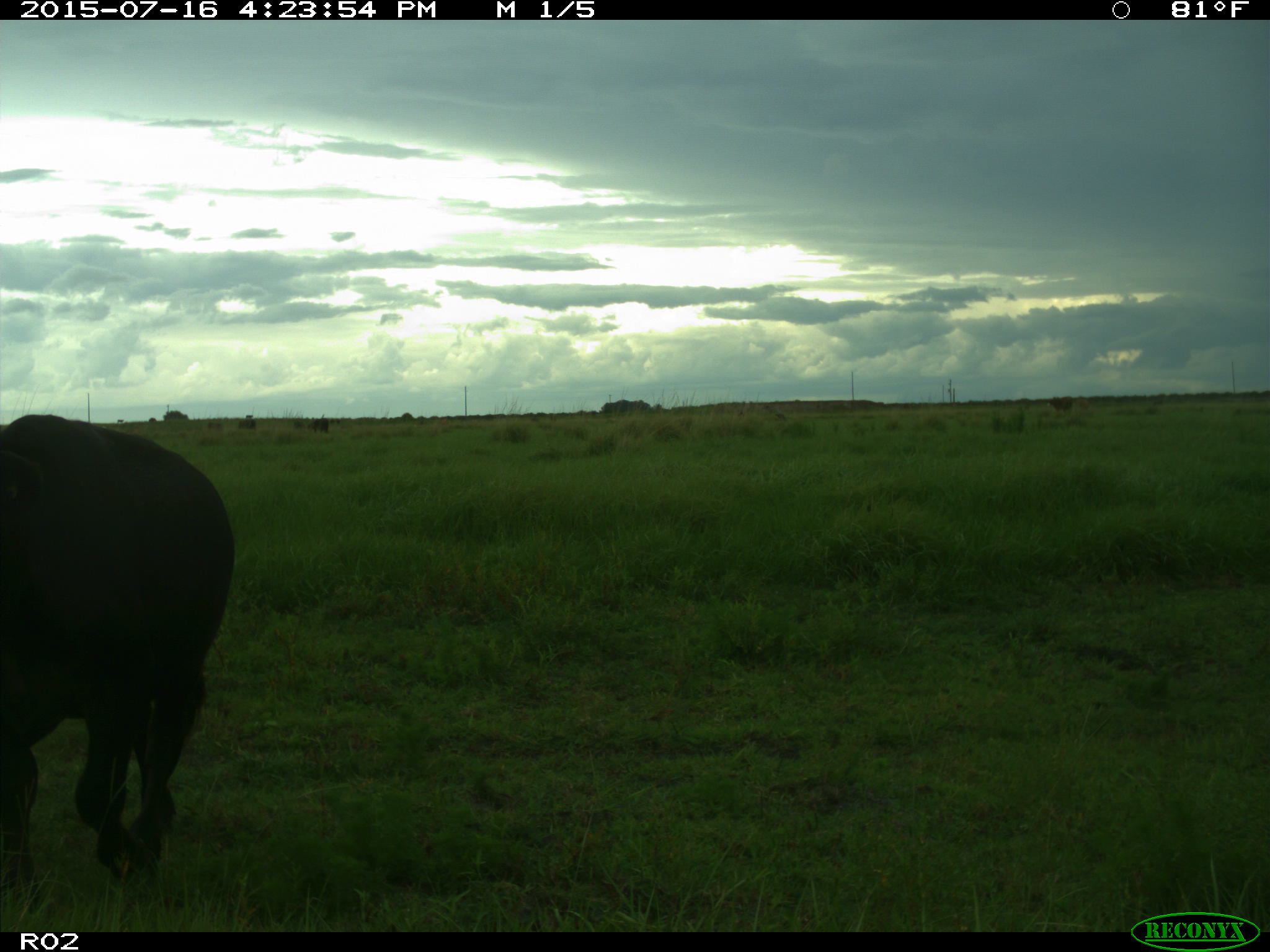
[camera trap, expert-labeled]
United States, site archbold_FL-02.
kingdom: Animalia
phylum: Chordata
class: Mammalia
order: Artiodactyla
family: Bovidae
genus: Bos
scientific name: Bos taurus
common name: domestic cow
Bos taurus (domestic cow).